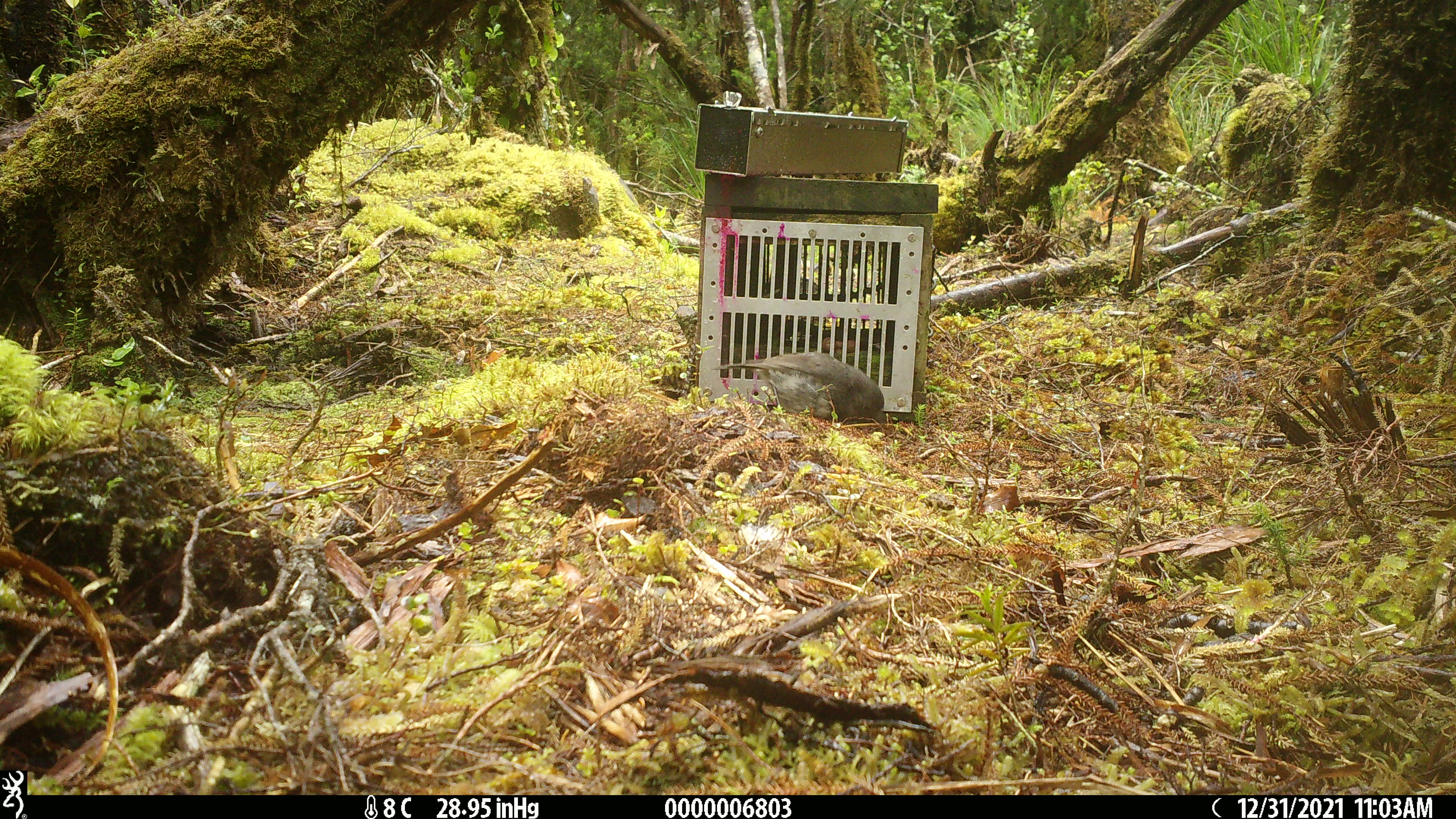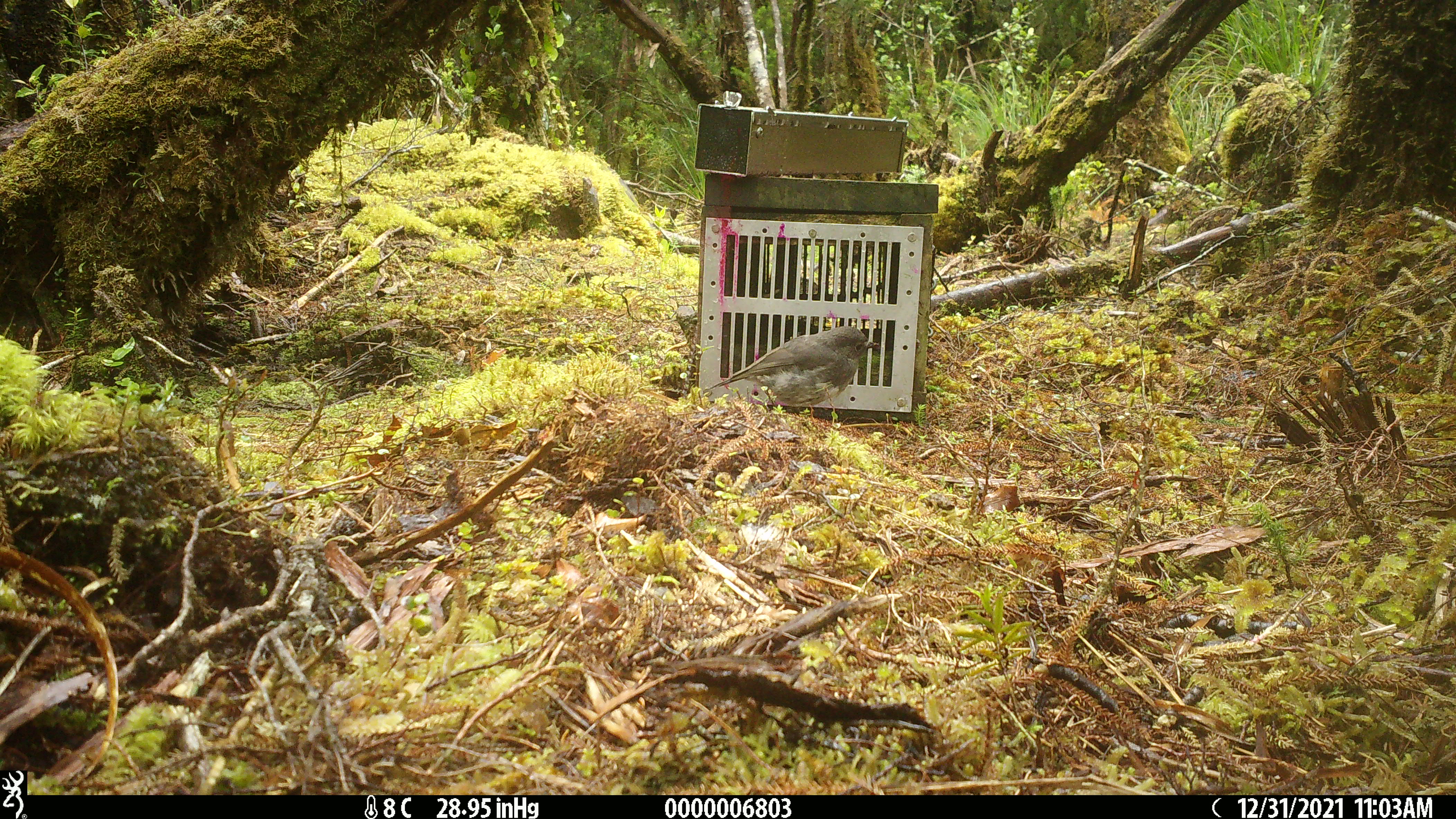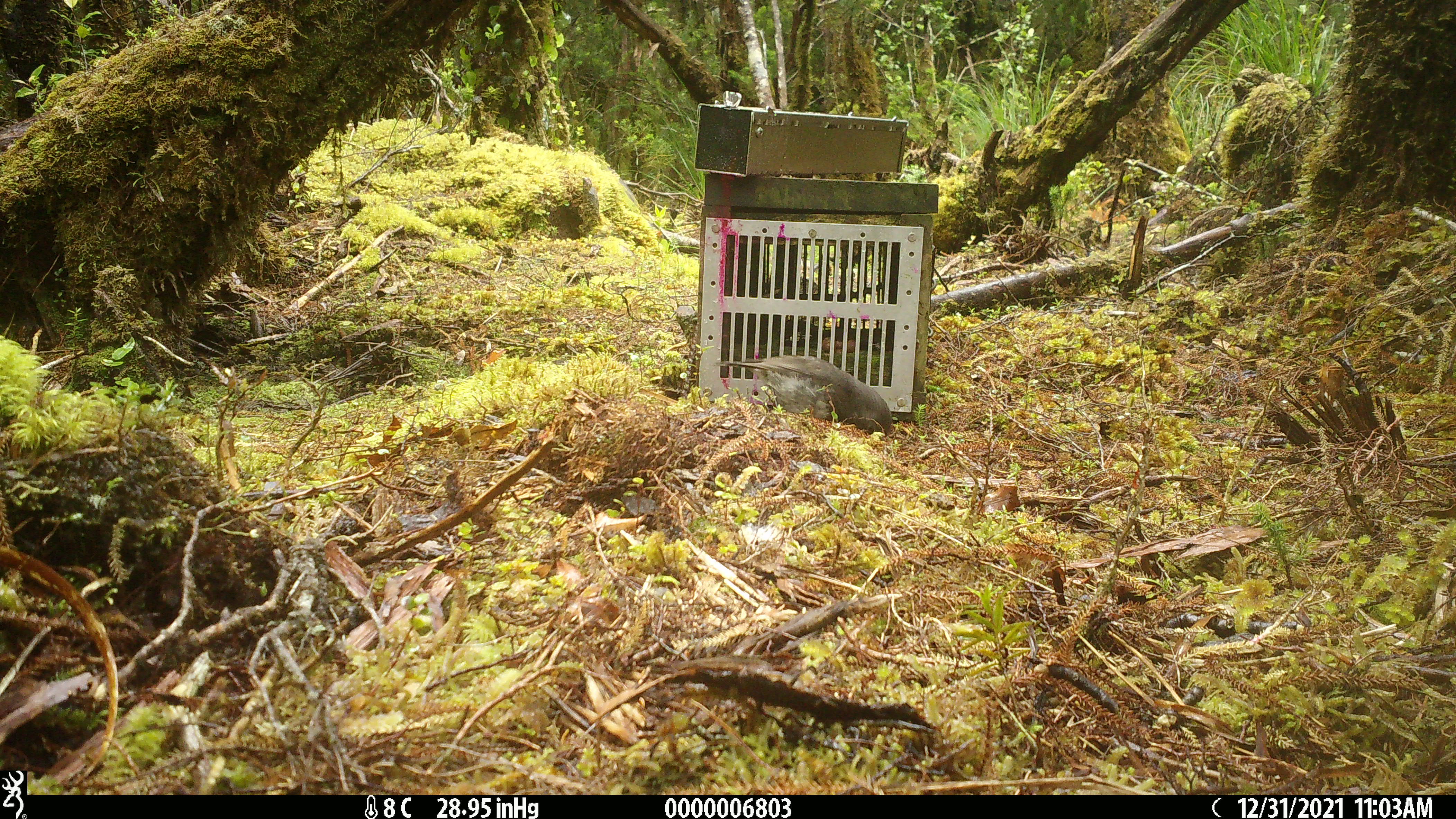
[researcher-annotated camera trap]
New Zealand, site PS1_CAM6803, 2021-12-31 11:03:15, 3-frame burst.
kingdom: Animalia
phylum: Chordata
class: Aves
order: Passeriformes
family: Petroicidae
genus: Petroica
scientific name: Petroica australis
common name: new zealand robin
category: robin